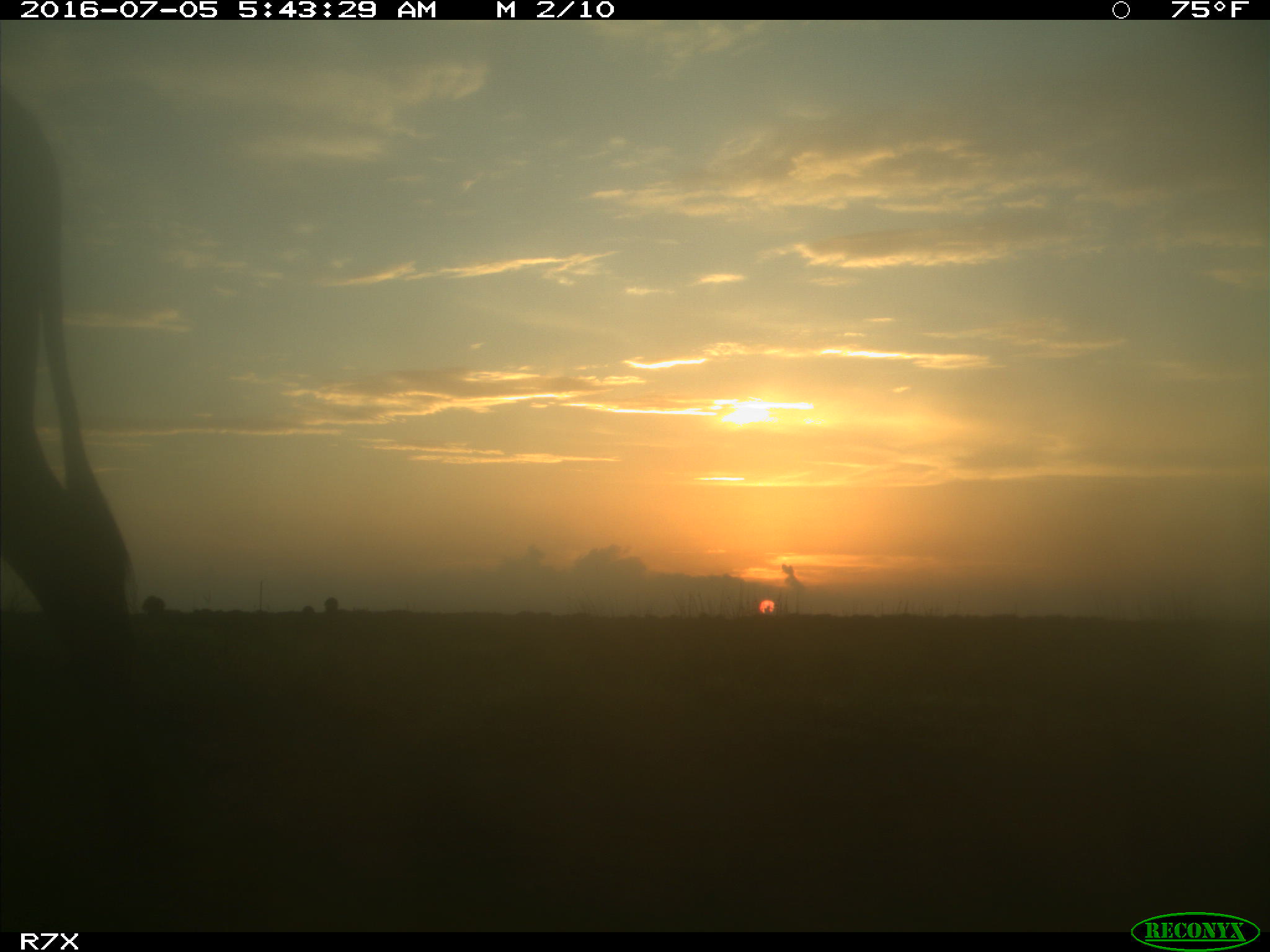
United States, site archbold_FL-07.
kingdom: Animalia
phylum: Chordata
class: Mammalia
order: Artiodactyla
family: Bovidae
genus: Bos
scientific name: Bos taurus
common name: domestic cow